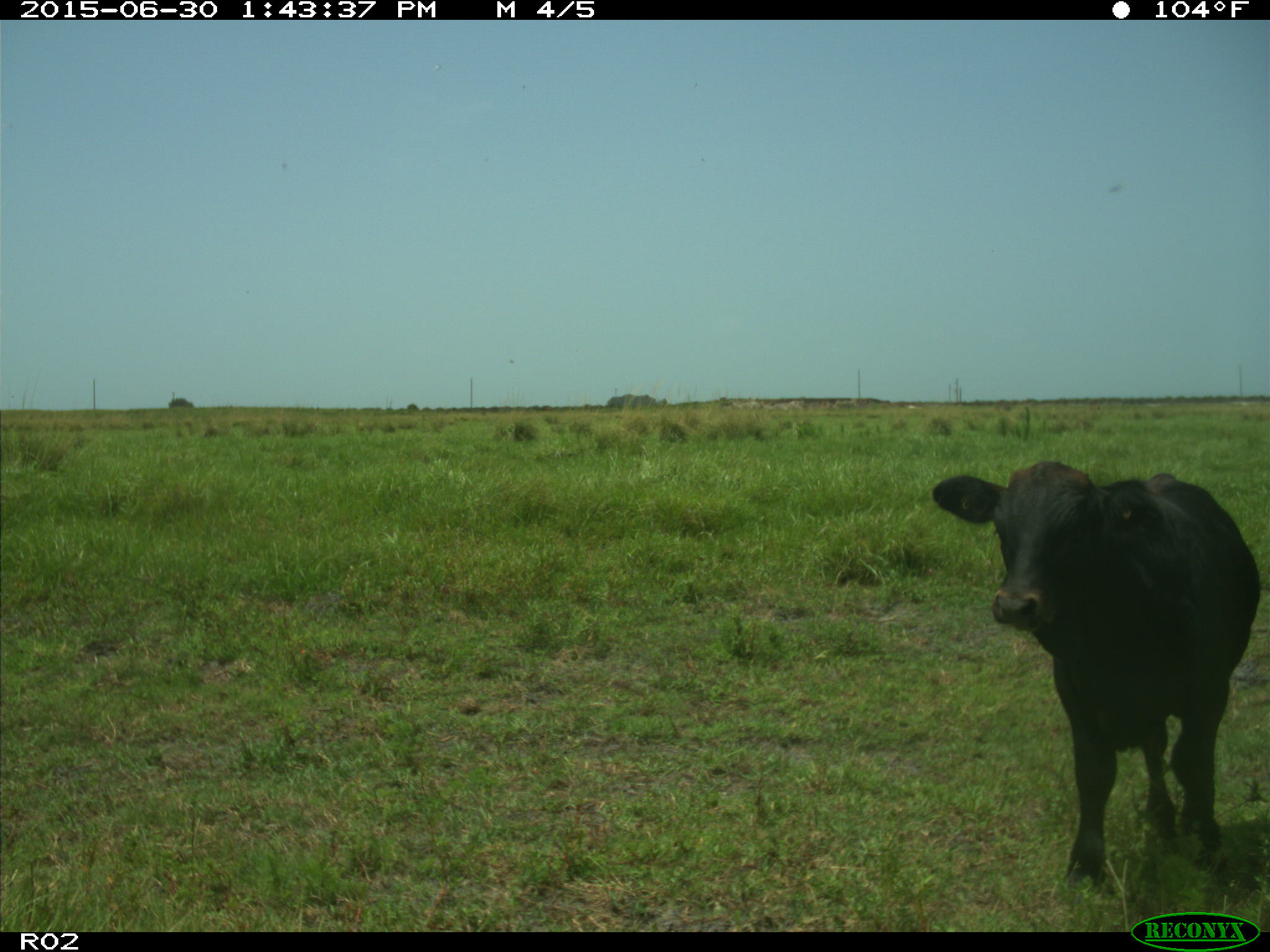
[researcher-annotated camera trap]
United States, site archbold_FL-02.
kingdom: Animalia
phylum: Chordata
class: Mammalia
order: Artiodactyla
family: Bovidae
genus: Bos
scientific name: Bos taurus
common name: domestic cow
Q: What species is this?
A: Bos taurus (domestic cow).